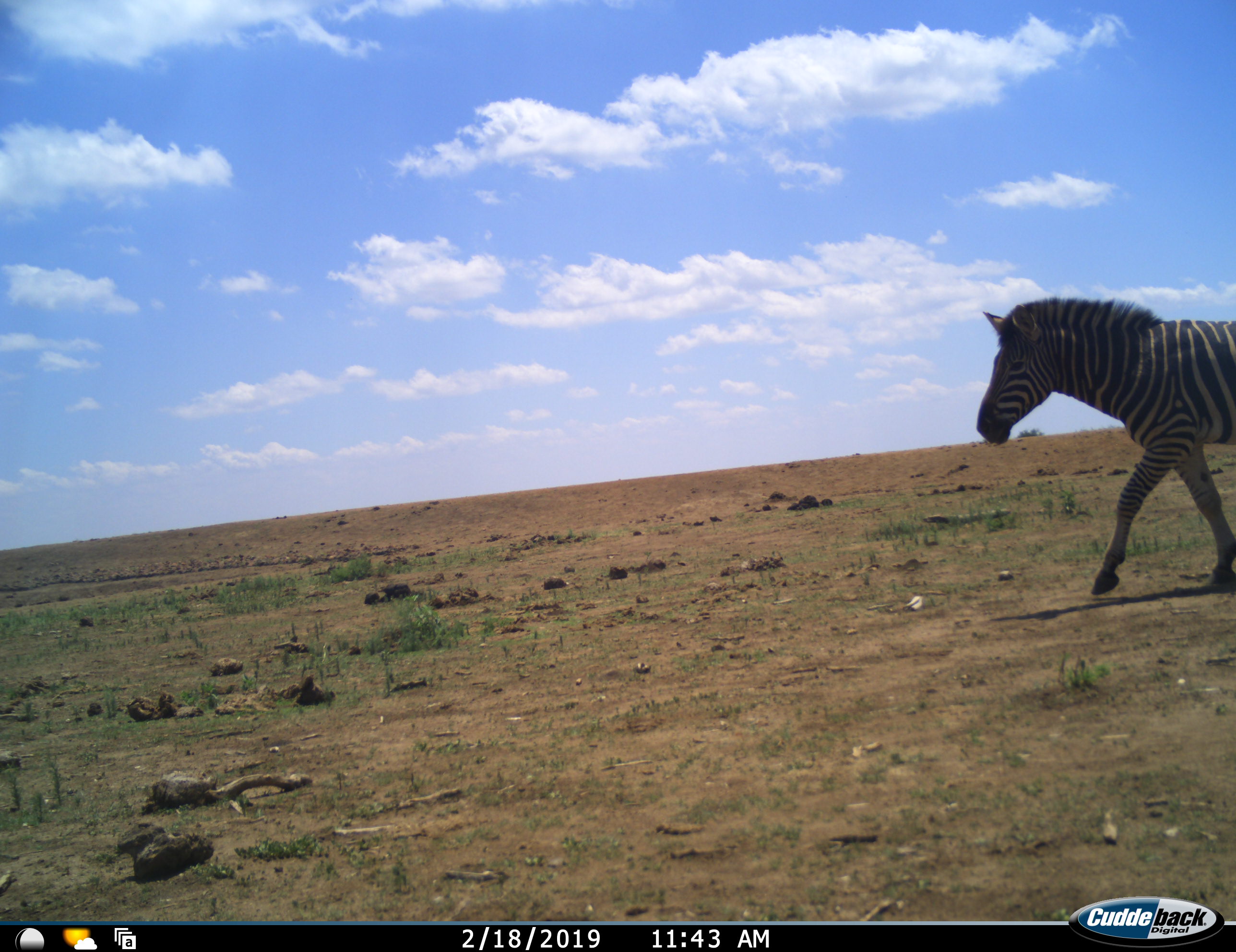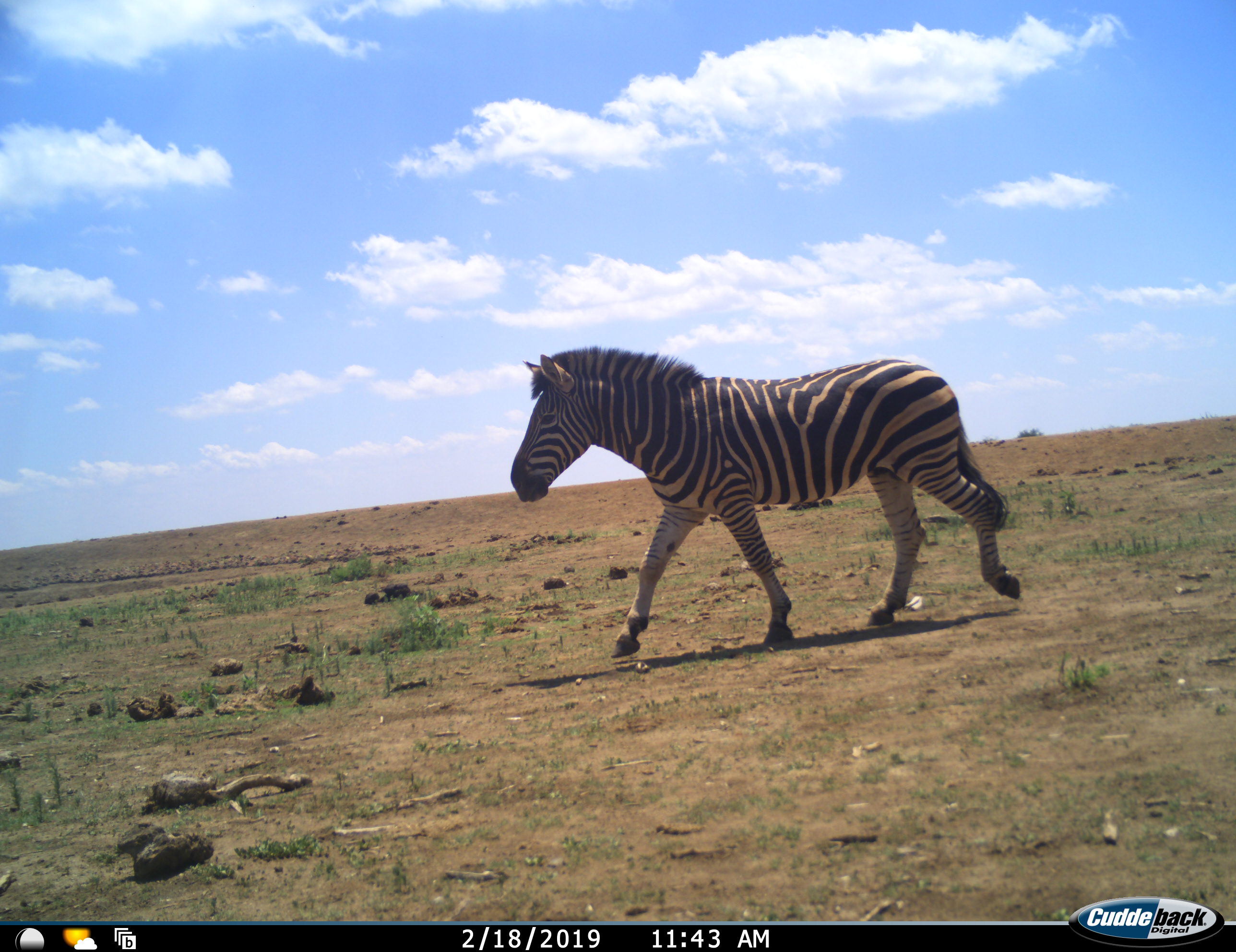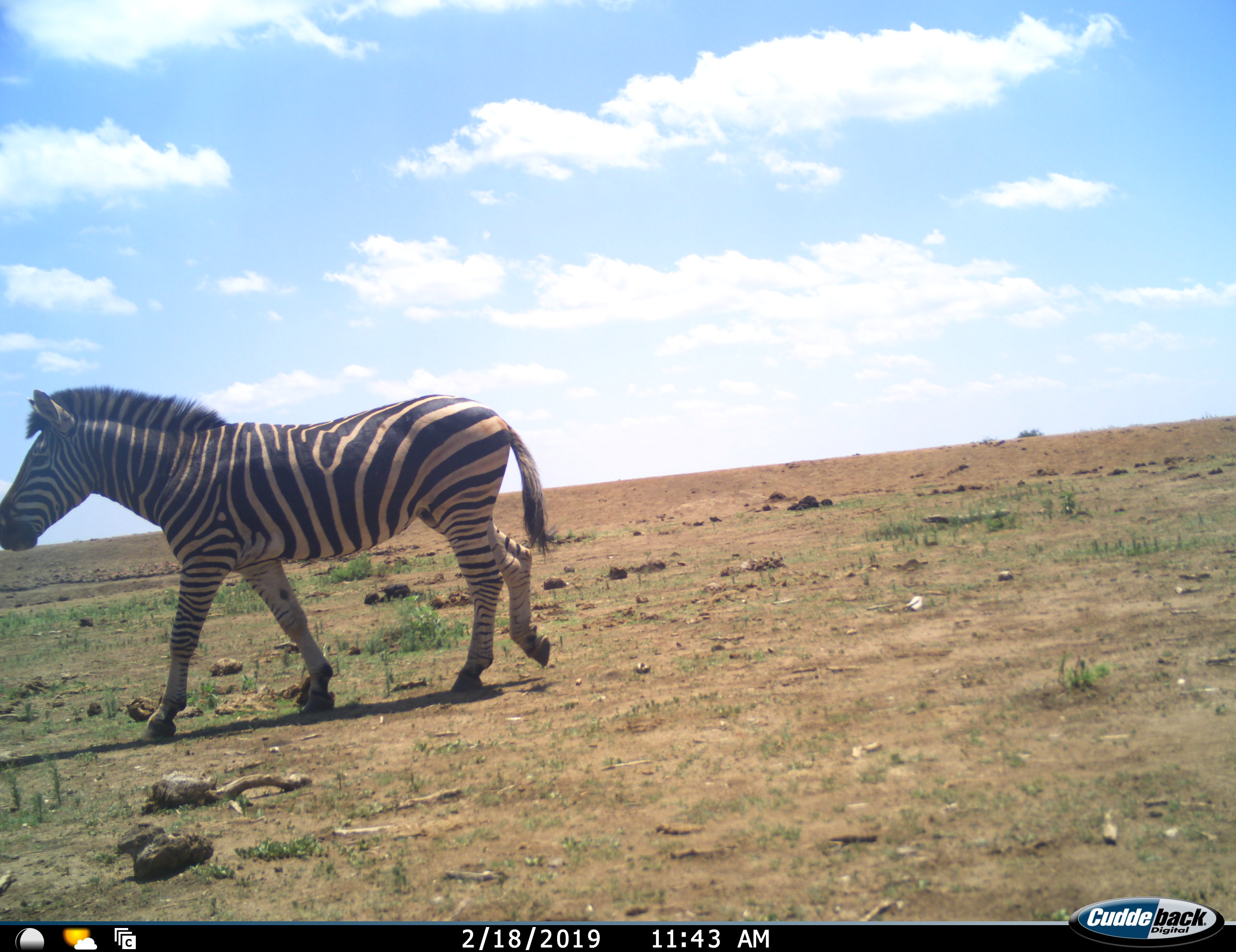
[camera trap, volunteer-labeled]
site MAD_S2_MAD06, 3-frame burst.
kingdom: Animalia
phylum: Chordata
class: Mammalia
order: Perissodactyla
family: Equidae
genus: Equus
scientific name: Equus quagga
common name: plains zebra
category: zebraplains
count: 1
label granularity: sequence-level